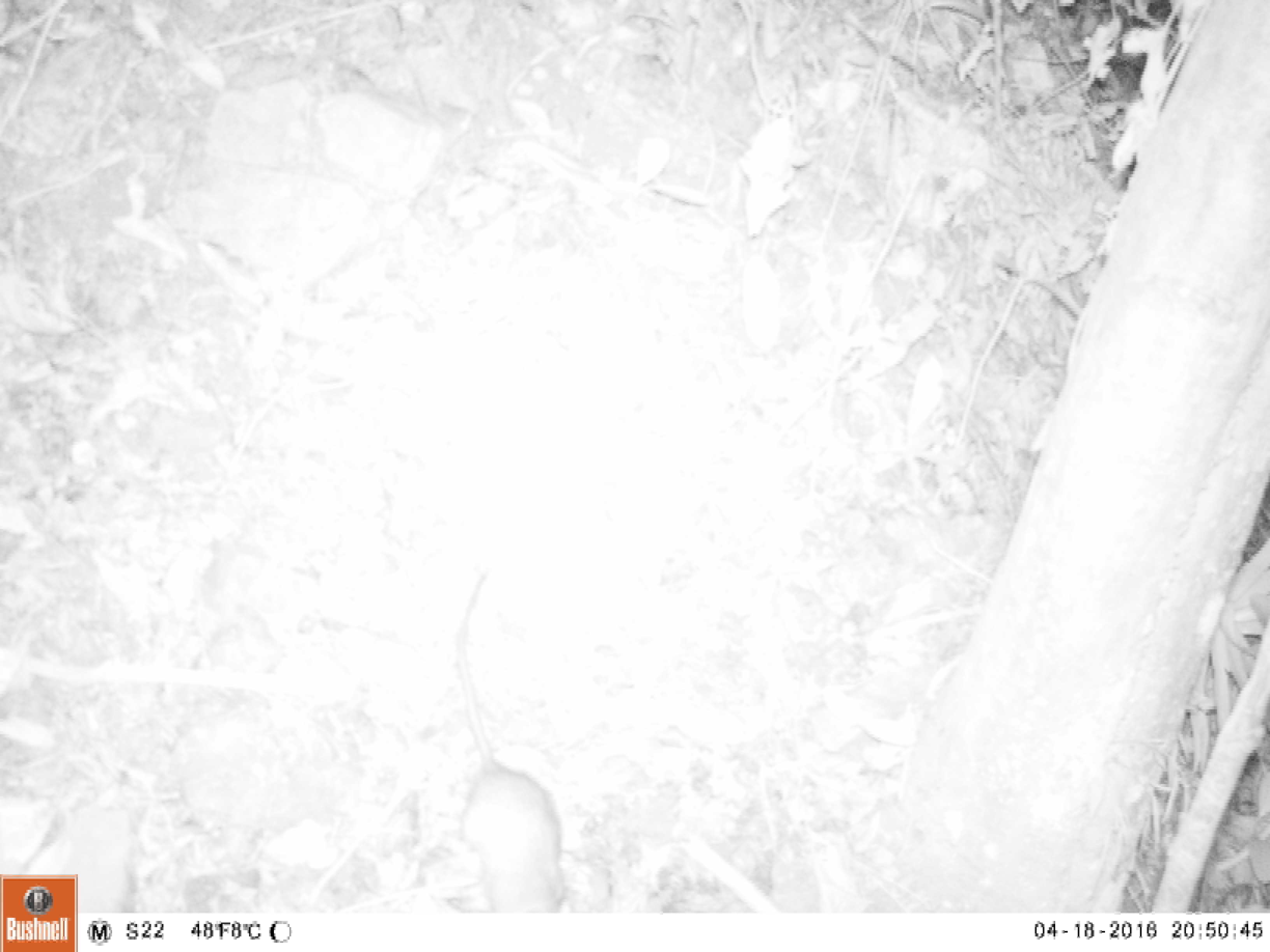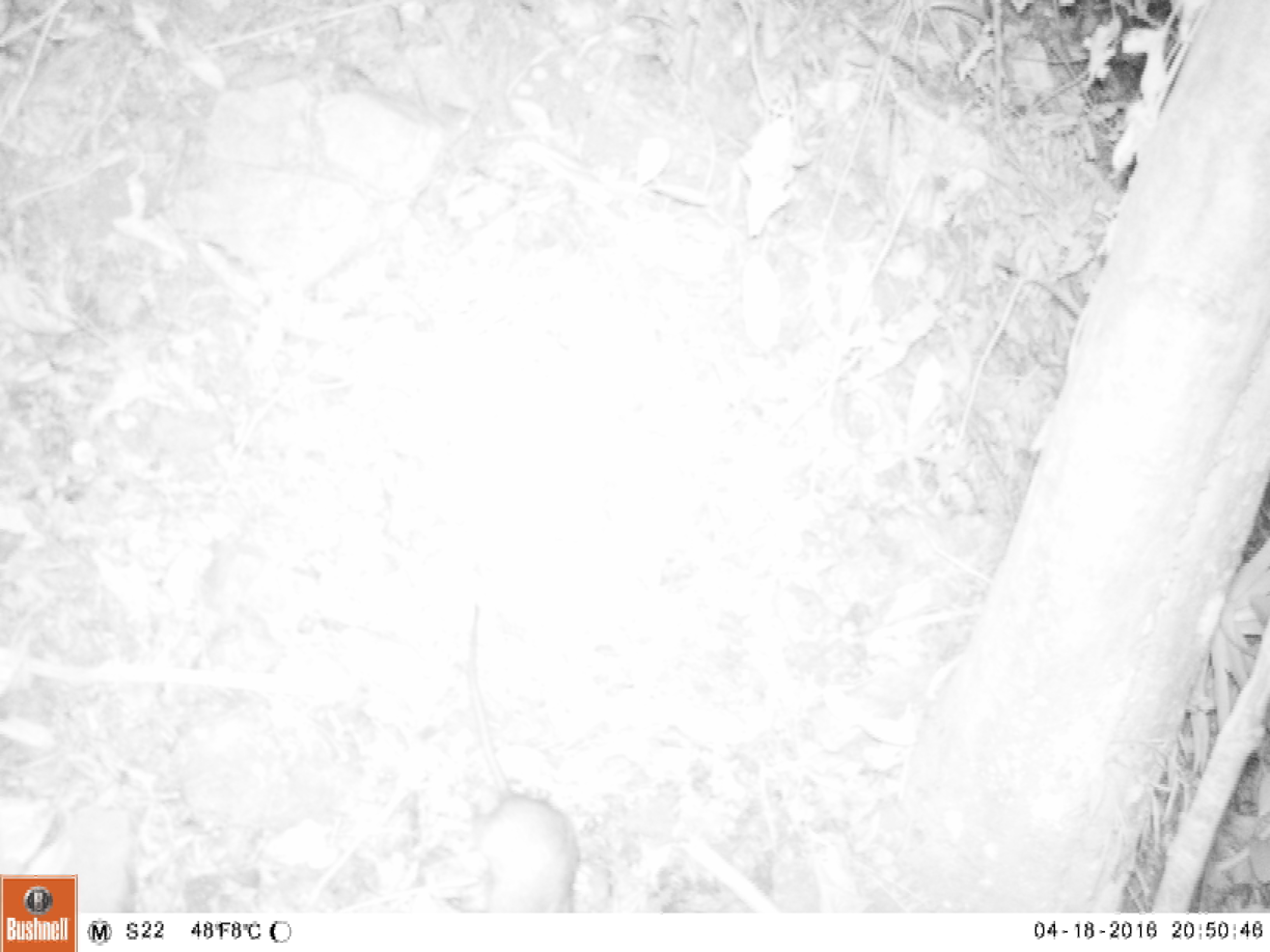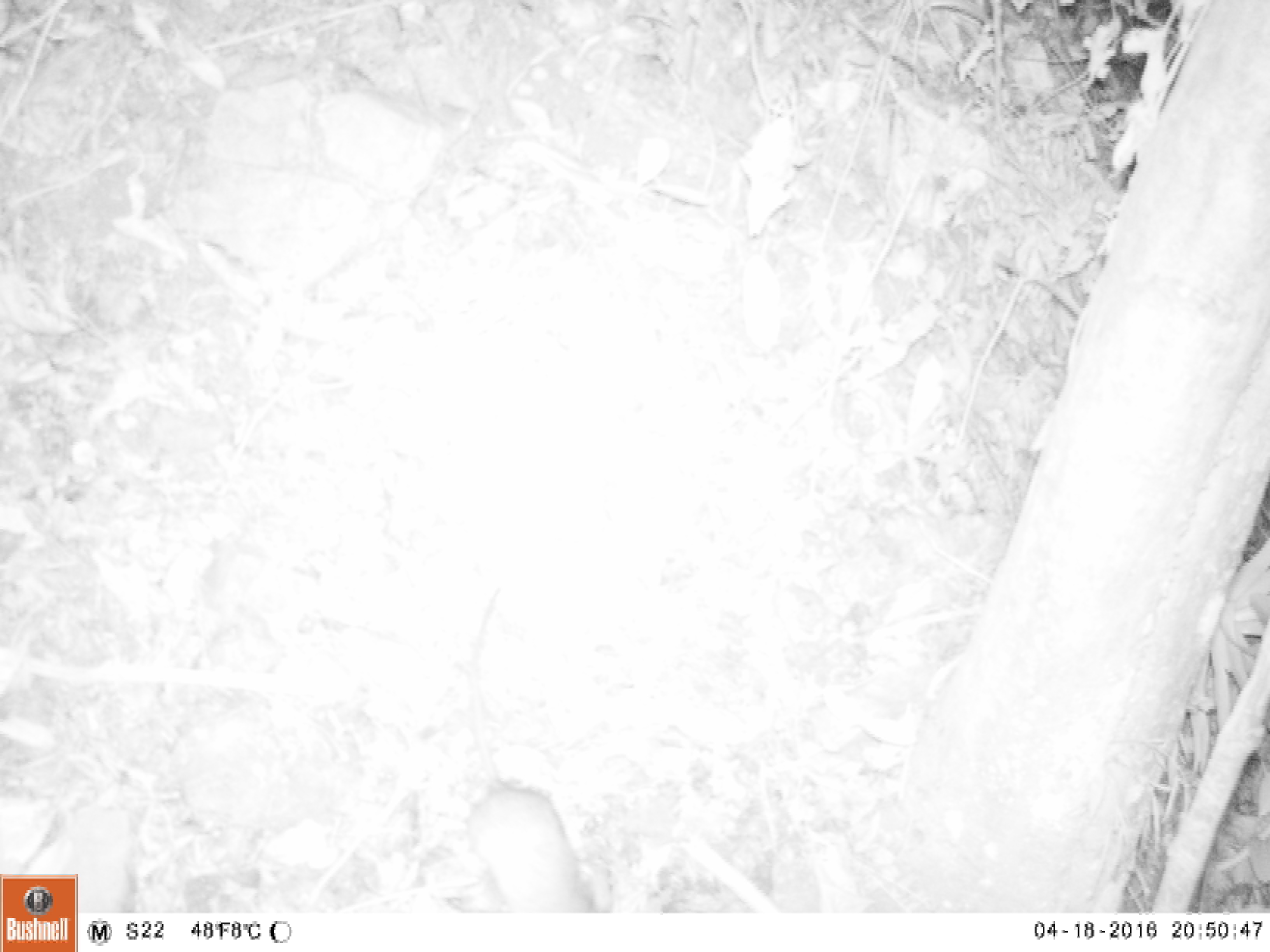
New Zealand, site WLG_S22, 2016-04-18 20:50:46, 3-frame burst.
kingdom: Animalia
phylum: Chordata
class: Mammalia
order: Rodentia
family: Muridae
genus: Rattus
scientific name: Rattus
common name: rat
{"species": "rat (Rattus)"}